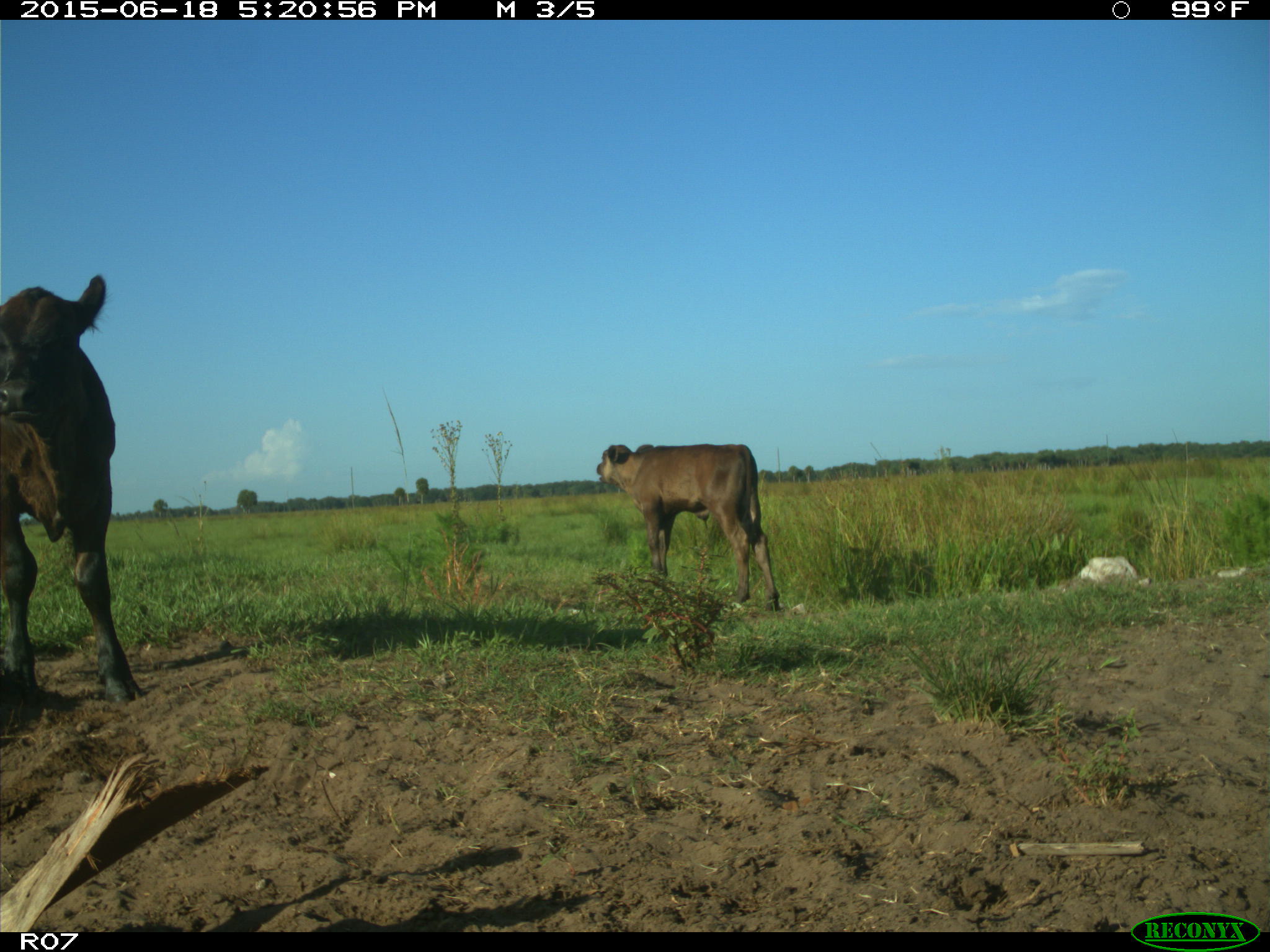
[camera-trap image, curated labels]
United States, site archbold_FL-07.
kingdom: Animalia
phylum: Chordata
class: Mammalia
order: Artiodactyla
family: Bovidae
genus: Bos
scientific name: Bos taurus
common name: domestic cow